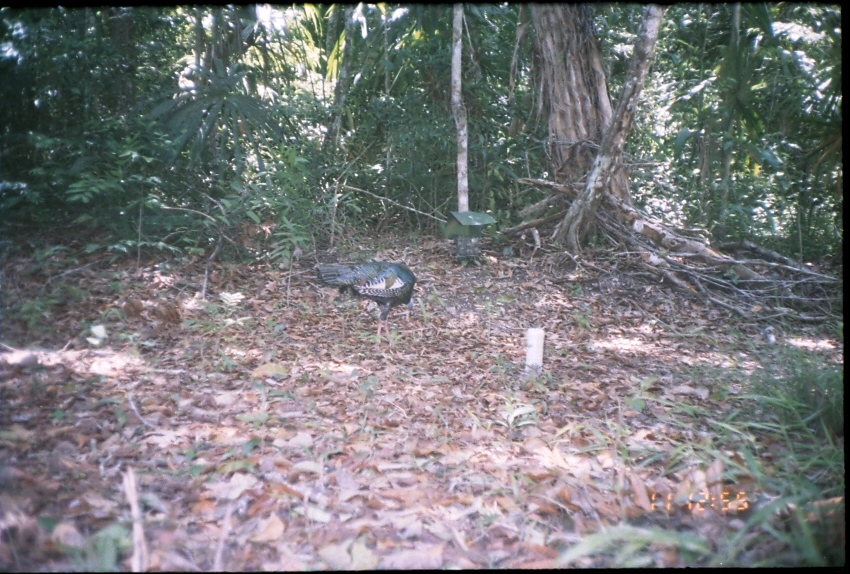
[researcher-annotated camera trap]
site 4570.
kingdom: Animalia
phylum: Chordata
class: Aves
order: Galliformes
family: Phasianidae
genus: Meleagris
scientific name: Meleagris ocellata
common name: ocellated turkey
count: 1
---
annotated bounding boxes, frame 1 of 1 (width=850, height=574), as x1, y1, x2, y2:
meleagris ocellata: 314, 257, 416, 353